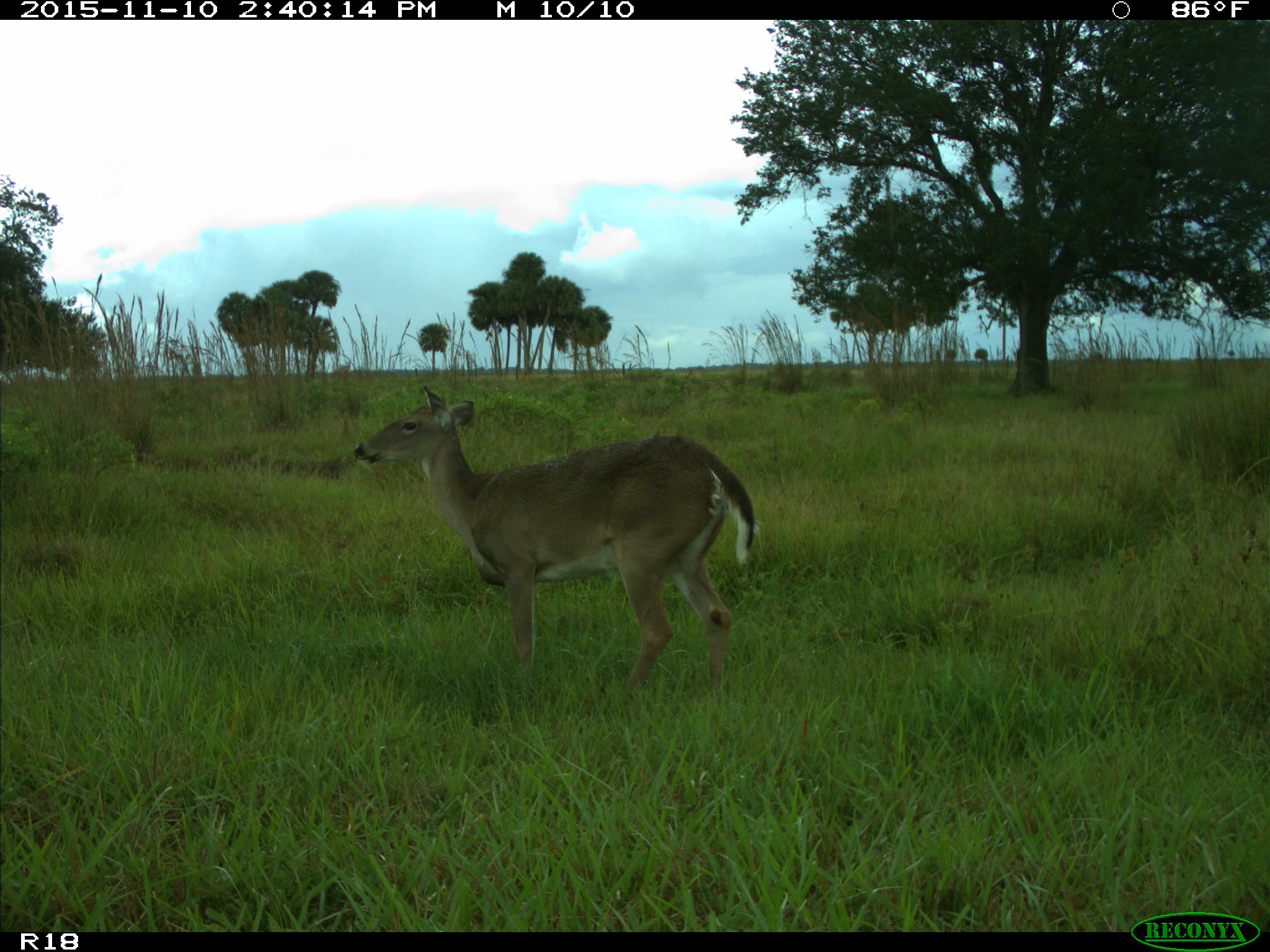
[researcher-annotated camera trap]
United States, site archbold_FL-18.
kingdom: Animalia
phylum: Chordata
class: Mammalia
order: Artiodactyla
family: Cervidae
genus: Odocoileus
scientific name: Odocoileus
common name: deer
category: unidentified deer